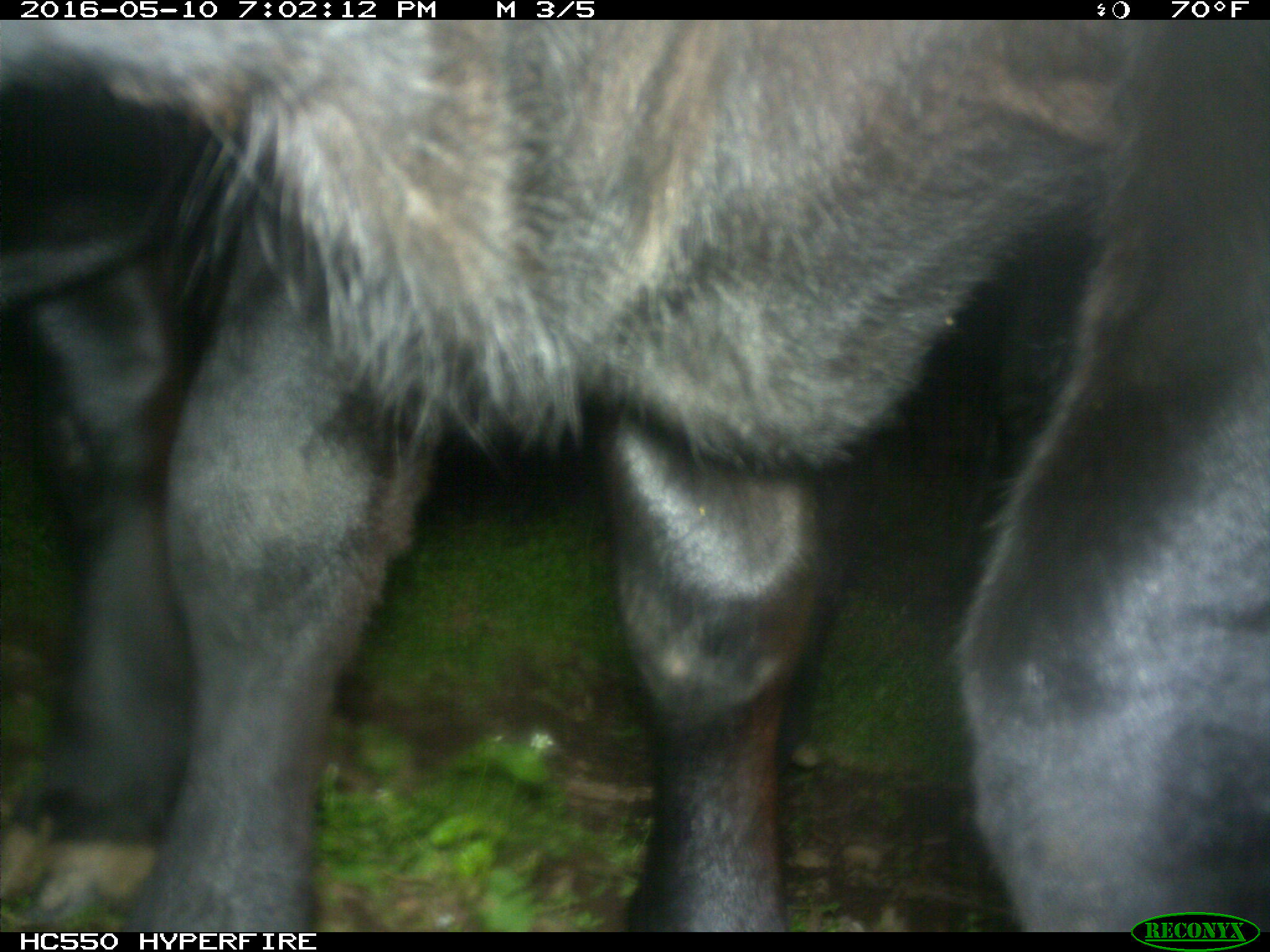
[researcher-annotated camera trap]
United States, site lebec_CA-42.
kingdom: Animalia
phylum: Chordata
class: Mammalia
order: Artiodactyla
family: Bovidae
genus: Bos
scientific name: Bos taurus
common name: domestic cow